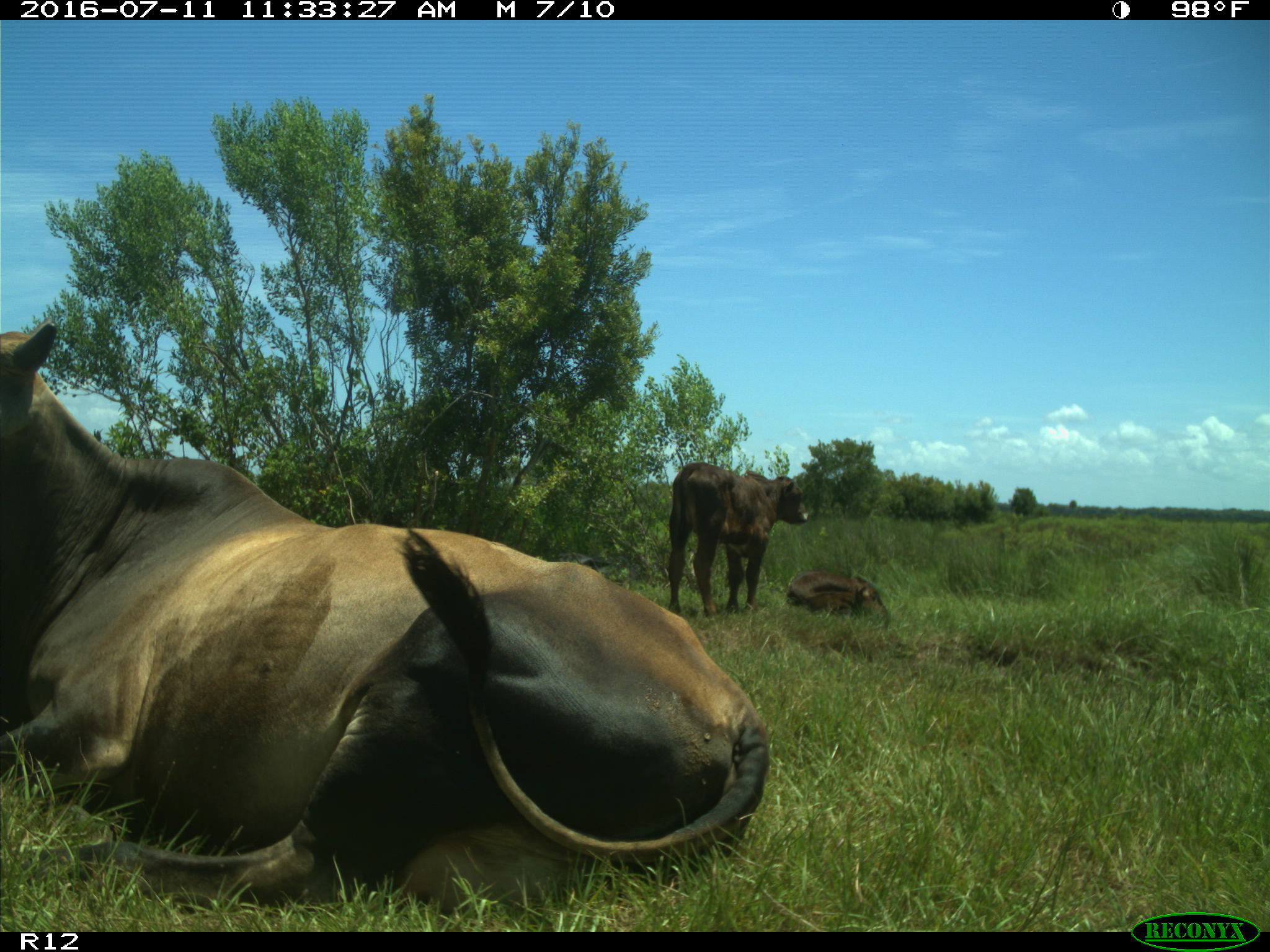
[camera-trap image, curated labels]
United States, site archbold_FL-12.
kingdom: Animalia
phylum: Chordata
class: Mammalia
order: Artiodactyla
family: Bovidae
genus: Bos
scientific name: Bos taurus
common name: domestic cow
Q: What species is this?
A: Bos taurus (domestic cow).